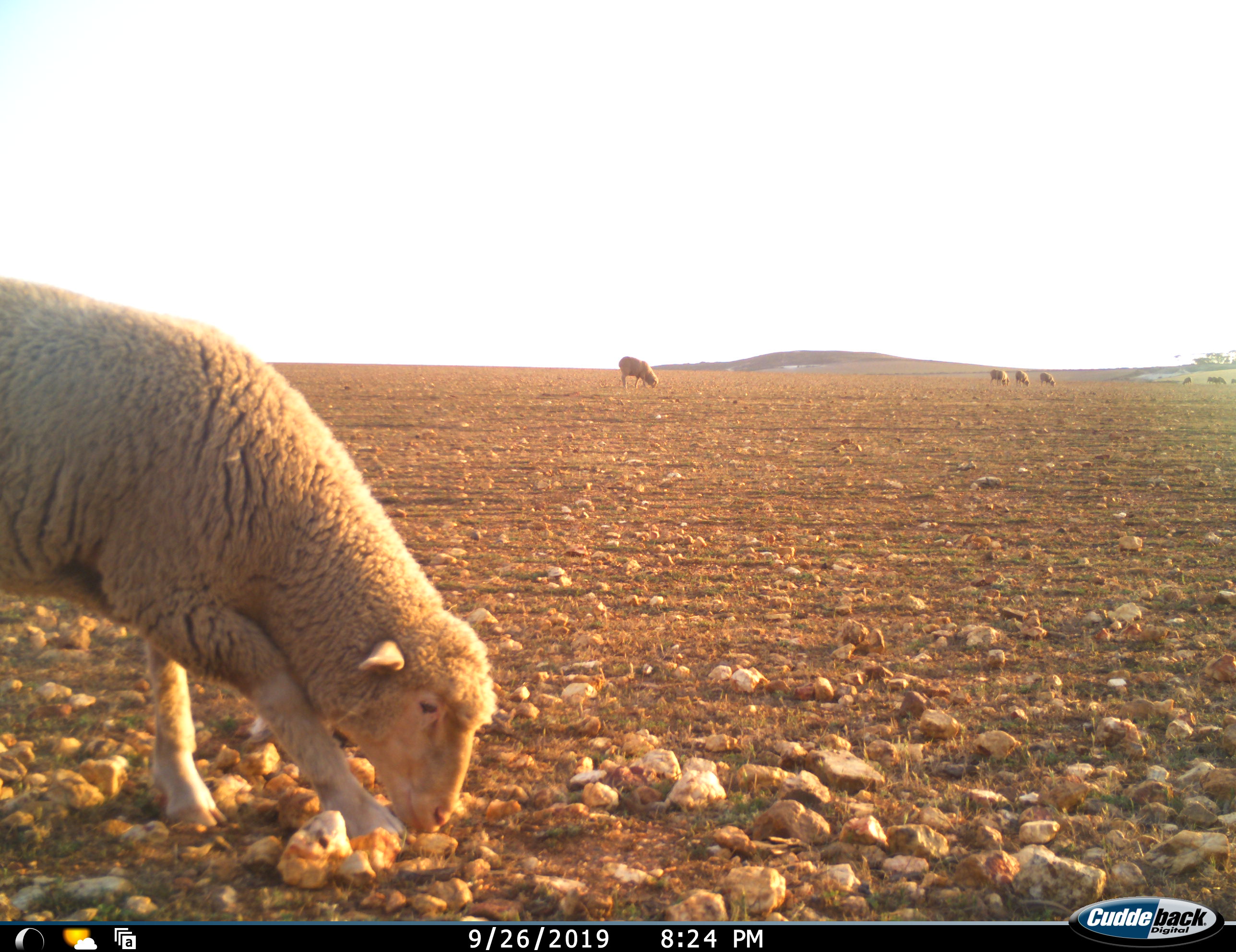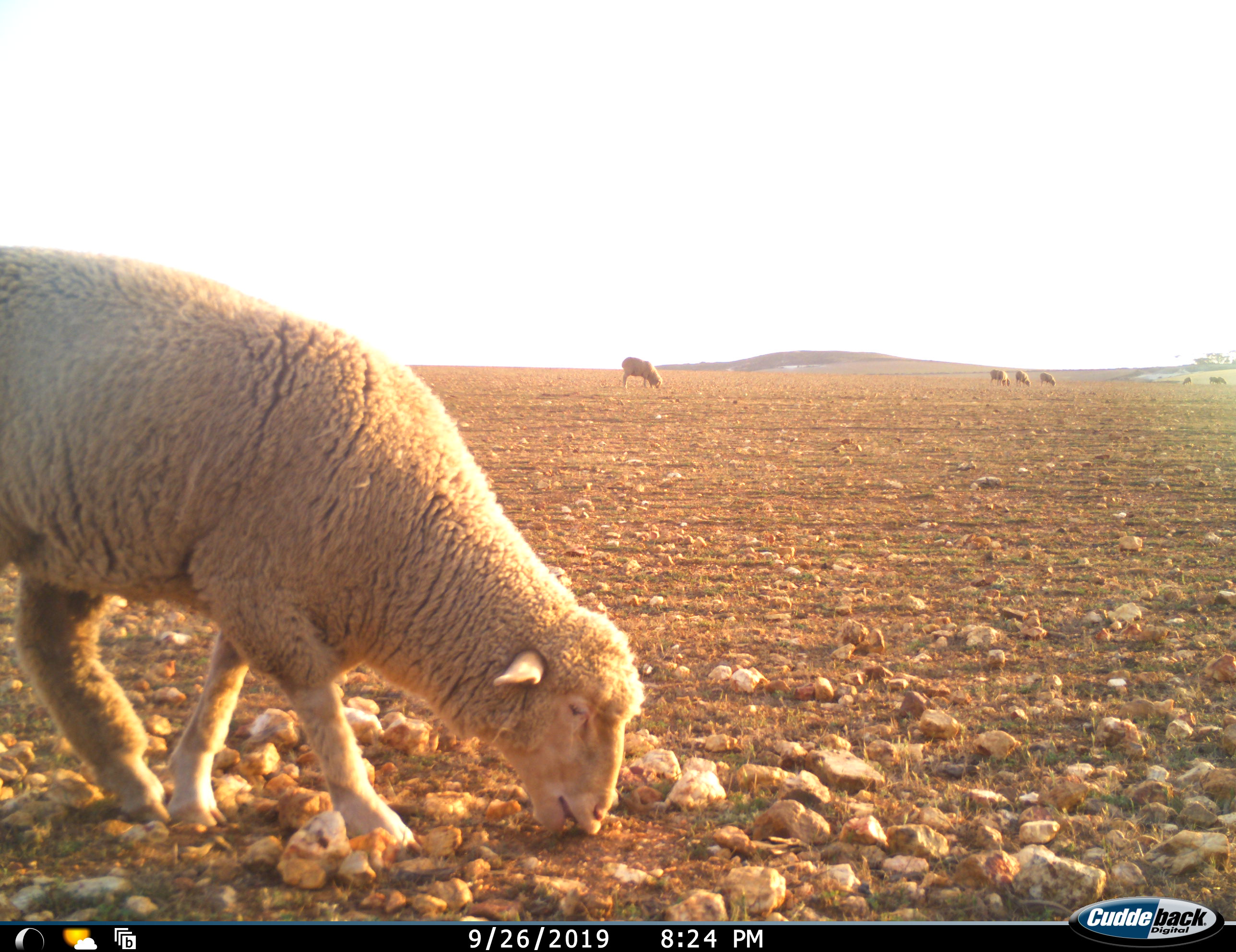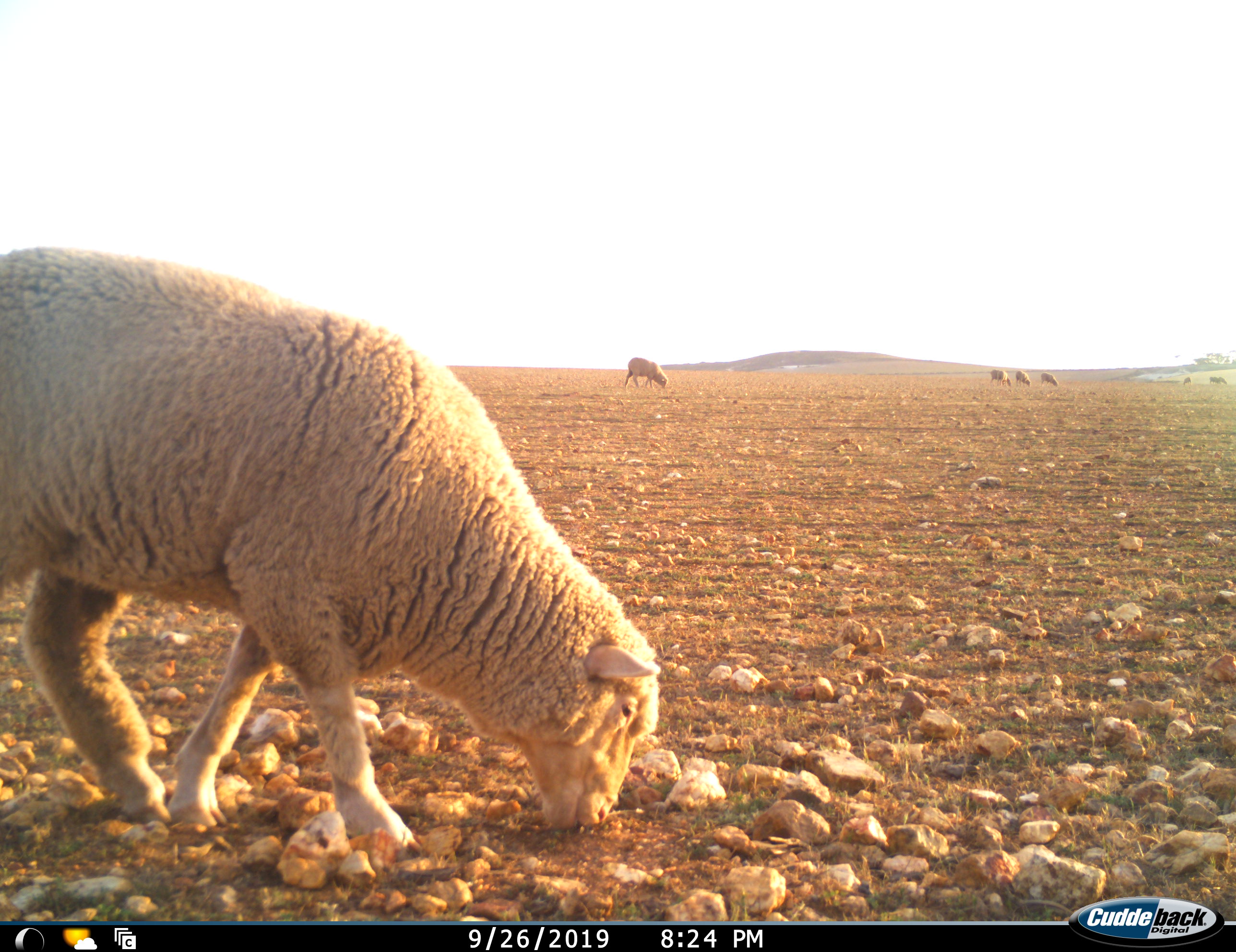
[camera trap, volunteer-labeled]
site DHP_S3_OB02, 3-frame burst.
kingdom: Animalia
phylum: Chordata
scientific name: Vertebrata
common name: domestic animal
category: domesticanimal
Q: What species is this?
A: Domesticanimal (domestic animal) (Vertebrata).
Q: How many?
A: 7.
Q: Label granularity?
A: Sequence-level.